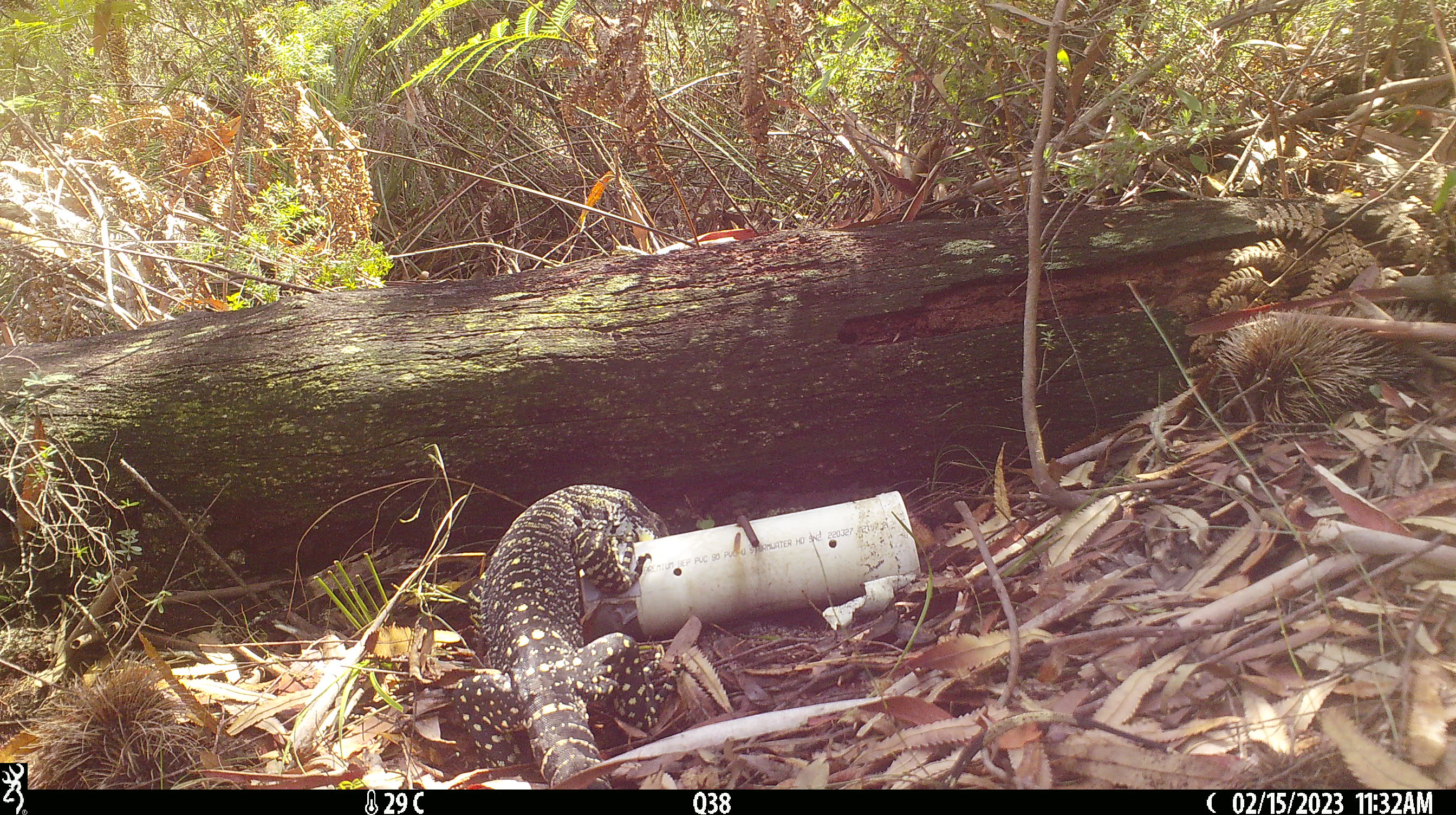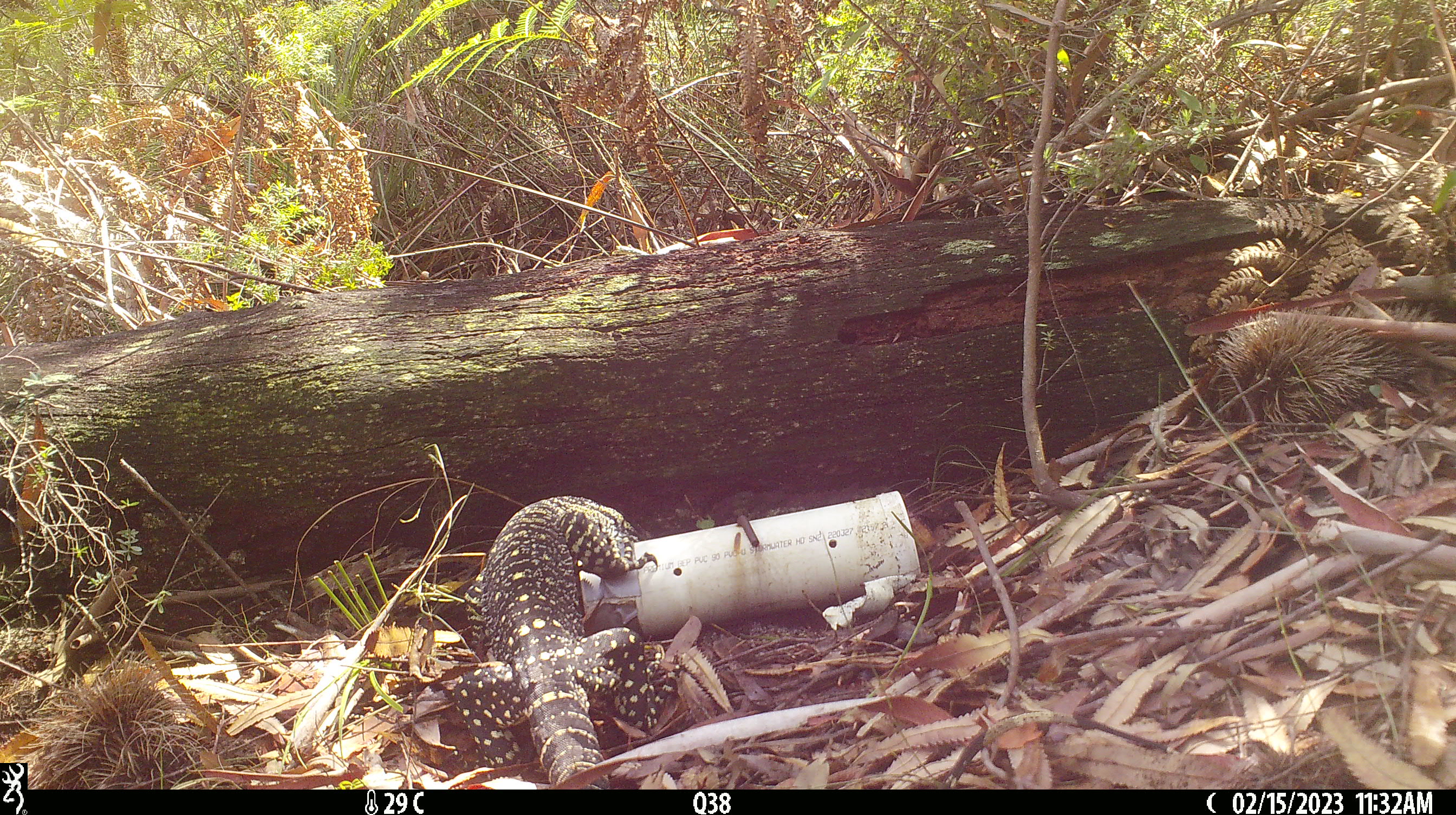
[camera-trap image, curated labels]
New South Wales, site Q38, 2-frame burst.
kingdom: Animalia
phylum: Chordata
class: Reptilia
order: Squamata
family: Varanidae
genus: Varanus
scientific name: Varanus varius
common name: lace monitor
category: goanna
Goanna (lace monitor) (Varanus varius).